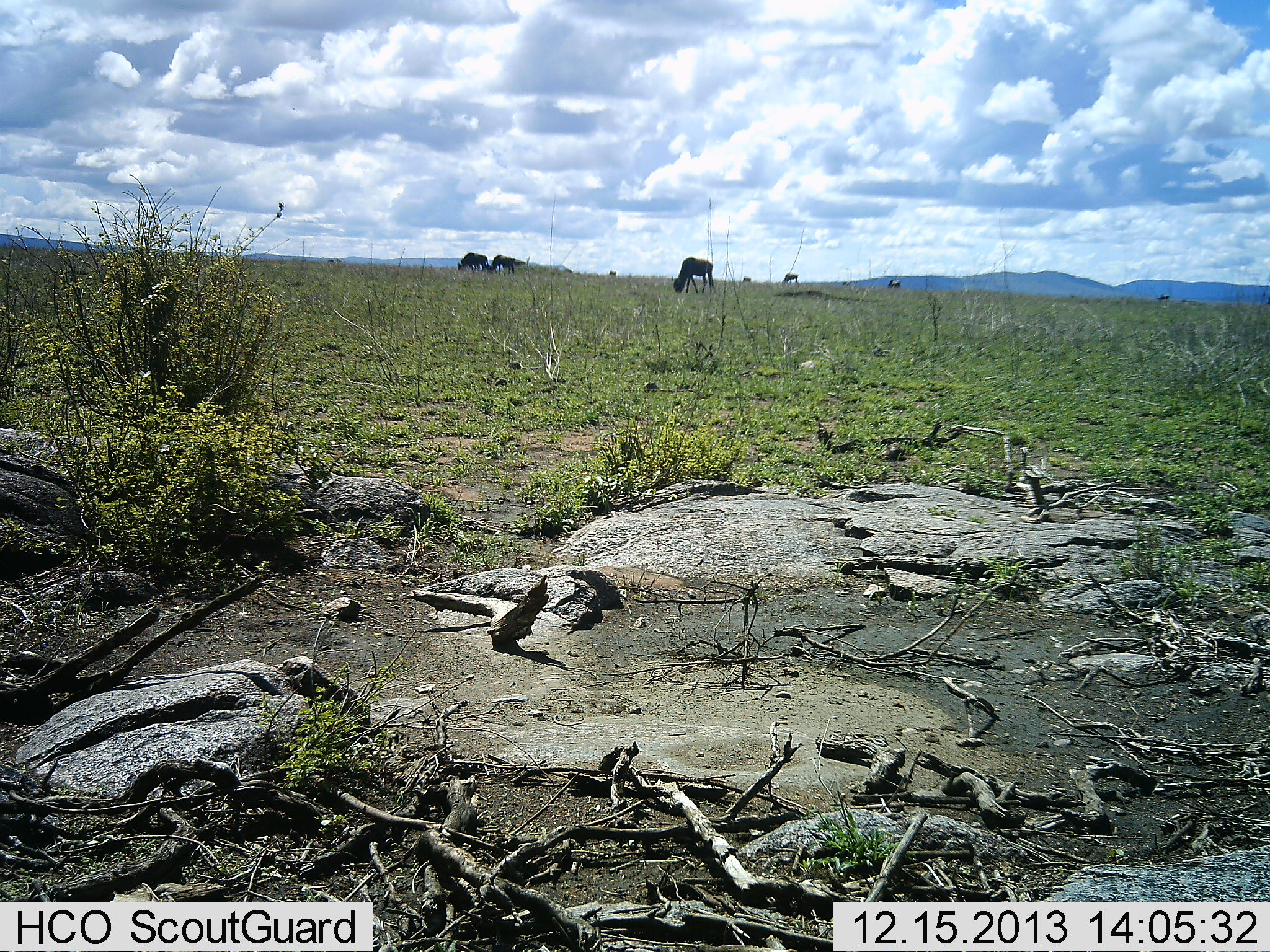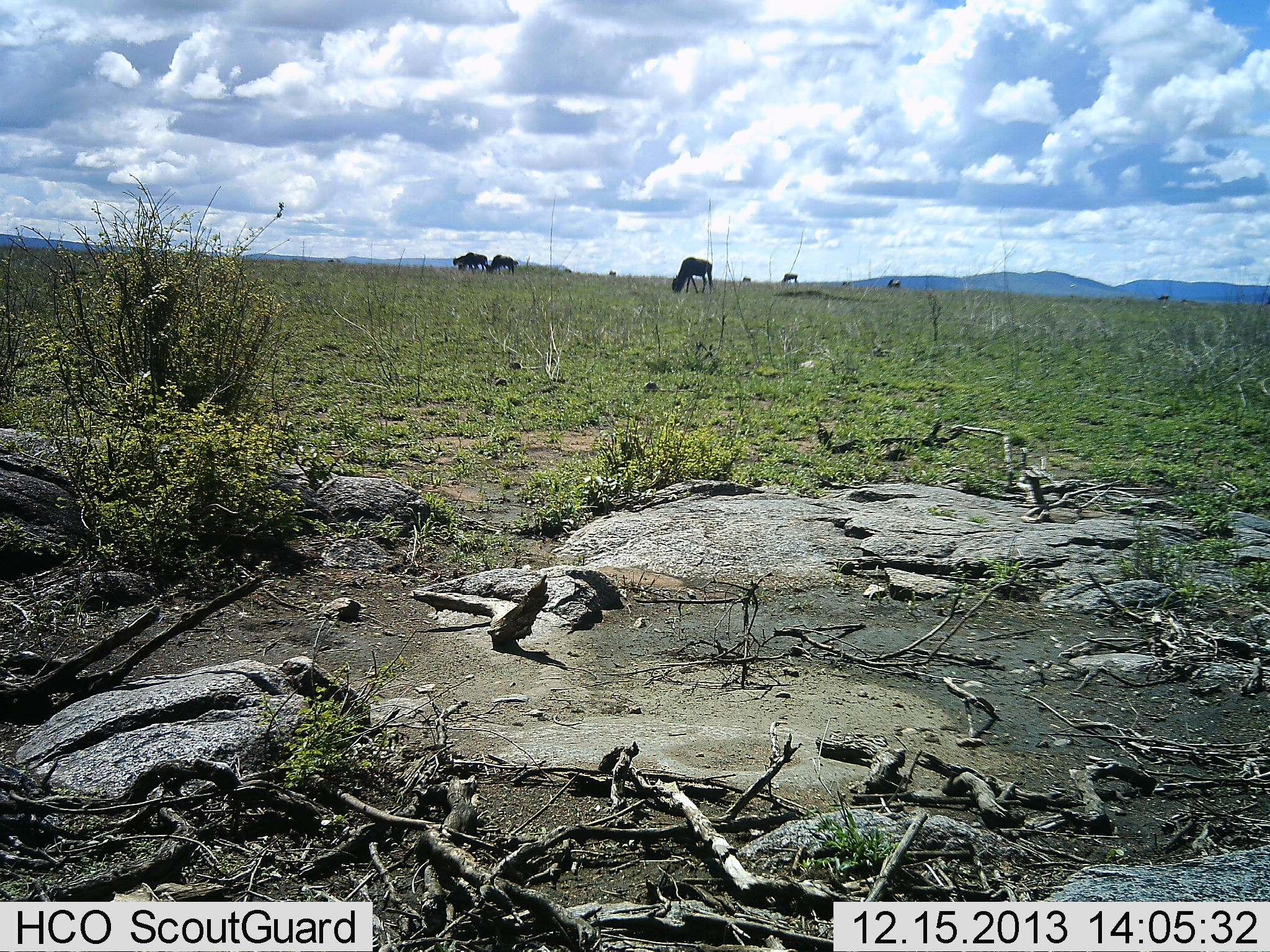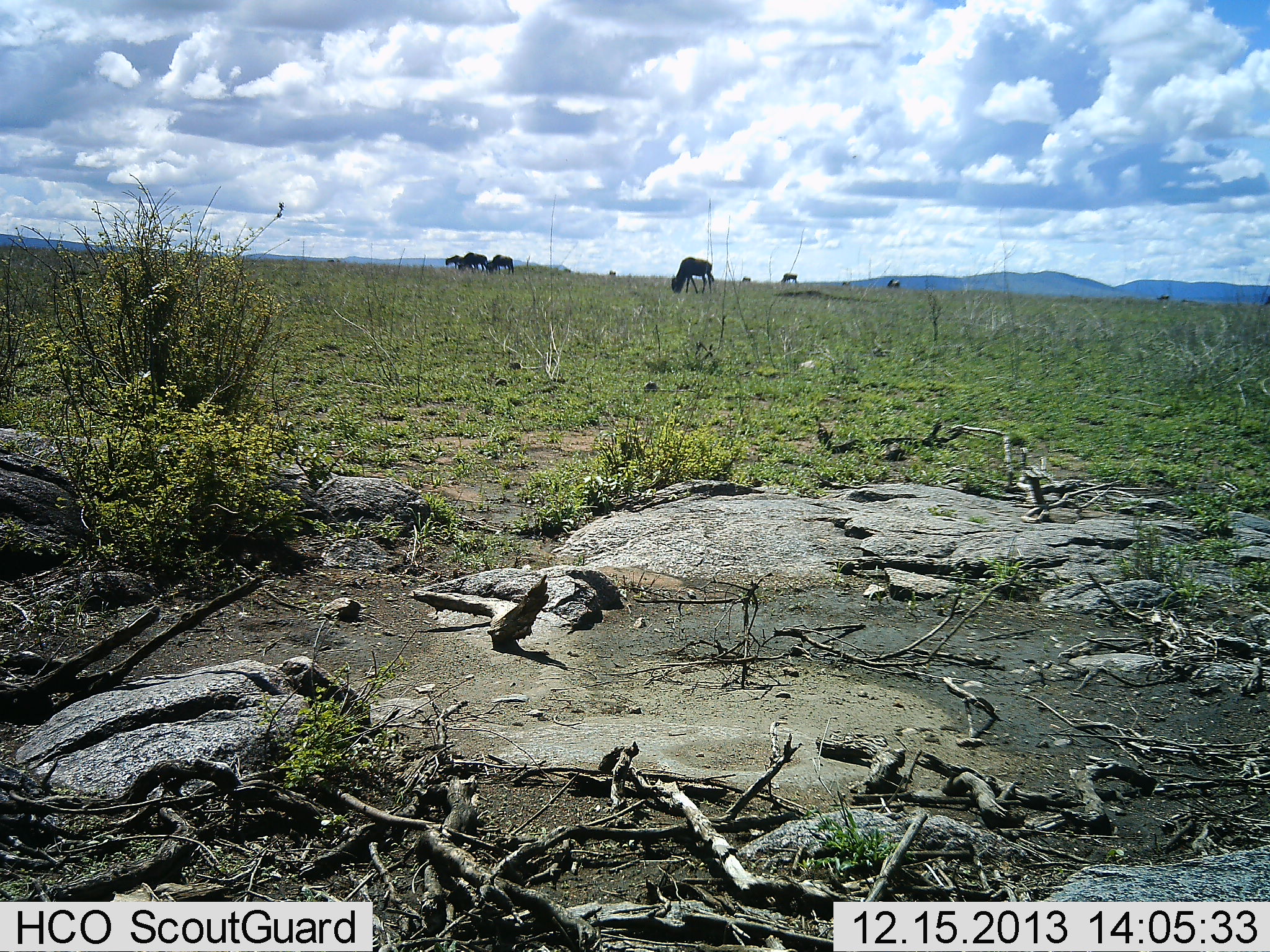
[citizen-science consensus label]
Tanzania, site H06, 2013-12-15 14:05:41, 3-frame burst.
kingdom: Animalia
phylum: Chordata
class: Mammalia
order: Artiodactyla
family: Bovidae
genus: Connochaetes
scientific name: Connochaetes taurinus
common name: blue wildebeest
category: wildebeest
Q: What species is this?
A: Wildebeest (blue wildebeest) (Connochaetes taurinus).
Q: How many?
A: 9.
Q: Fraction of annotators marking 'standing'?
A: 60%.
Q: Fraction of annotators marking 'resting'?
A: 0%.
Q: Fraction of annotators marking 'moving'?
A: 40%.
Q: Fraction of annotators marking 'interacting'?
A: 0%.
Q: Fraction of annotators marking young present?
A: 0%.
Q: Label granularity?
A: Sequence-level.